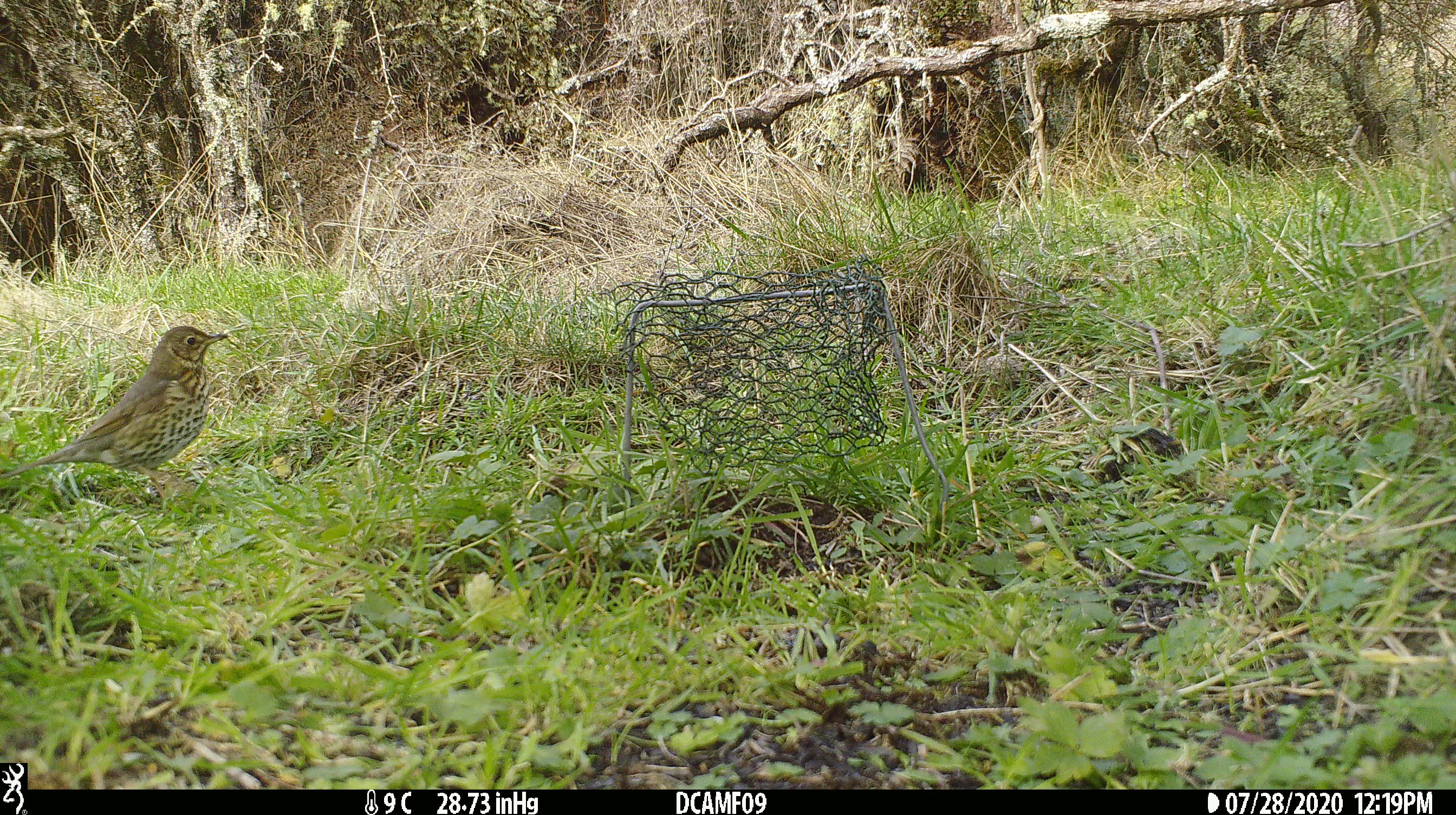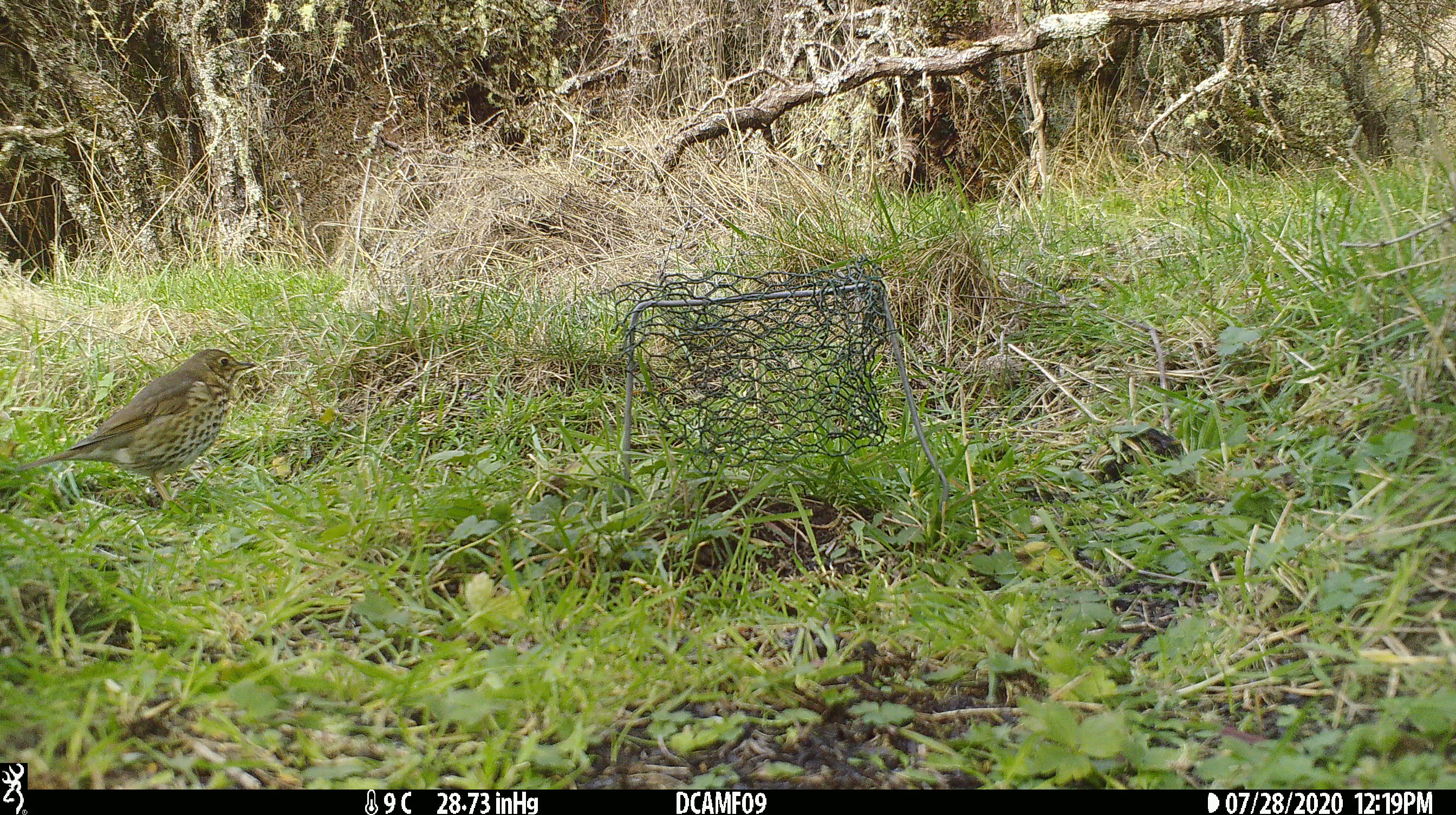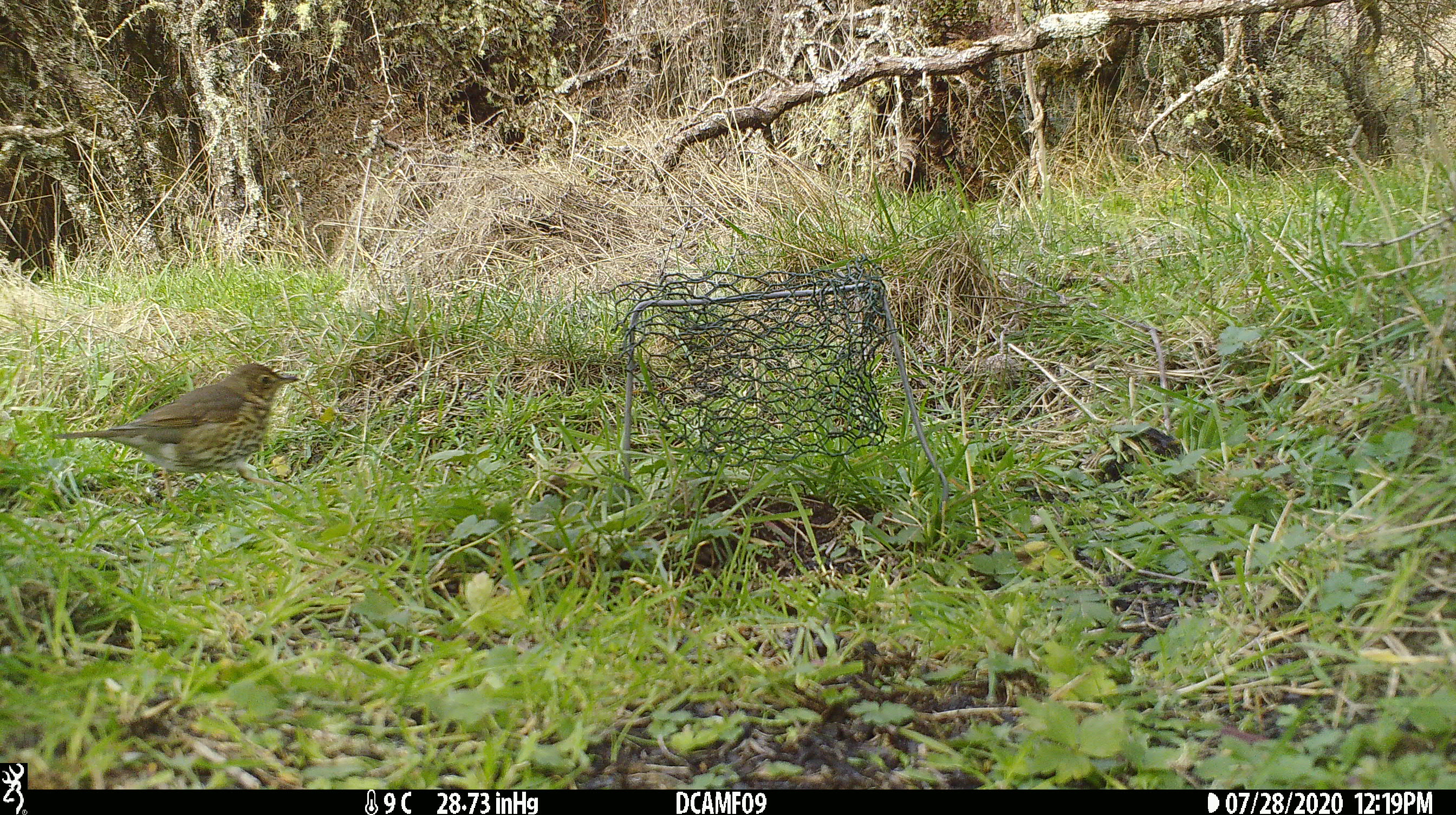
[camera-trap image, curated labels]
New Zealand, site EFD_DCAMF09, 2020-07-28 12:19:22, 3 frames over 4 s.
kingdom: Animalia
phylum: Chordata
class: Aves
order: Passeriformes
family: Turdidae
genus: Turdus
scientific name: Turdus philomelos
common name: song thrush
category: thrush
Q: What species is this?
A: Thrush (song thrush) (Turdus philomelos).